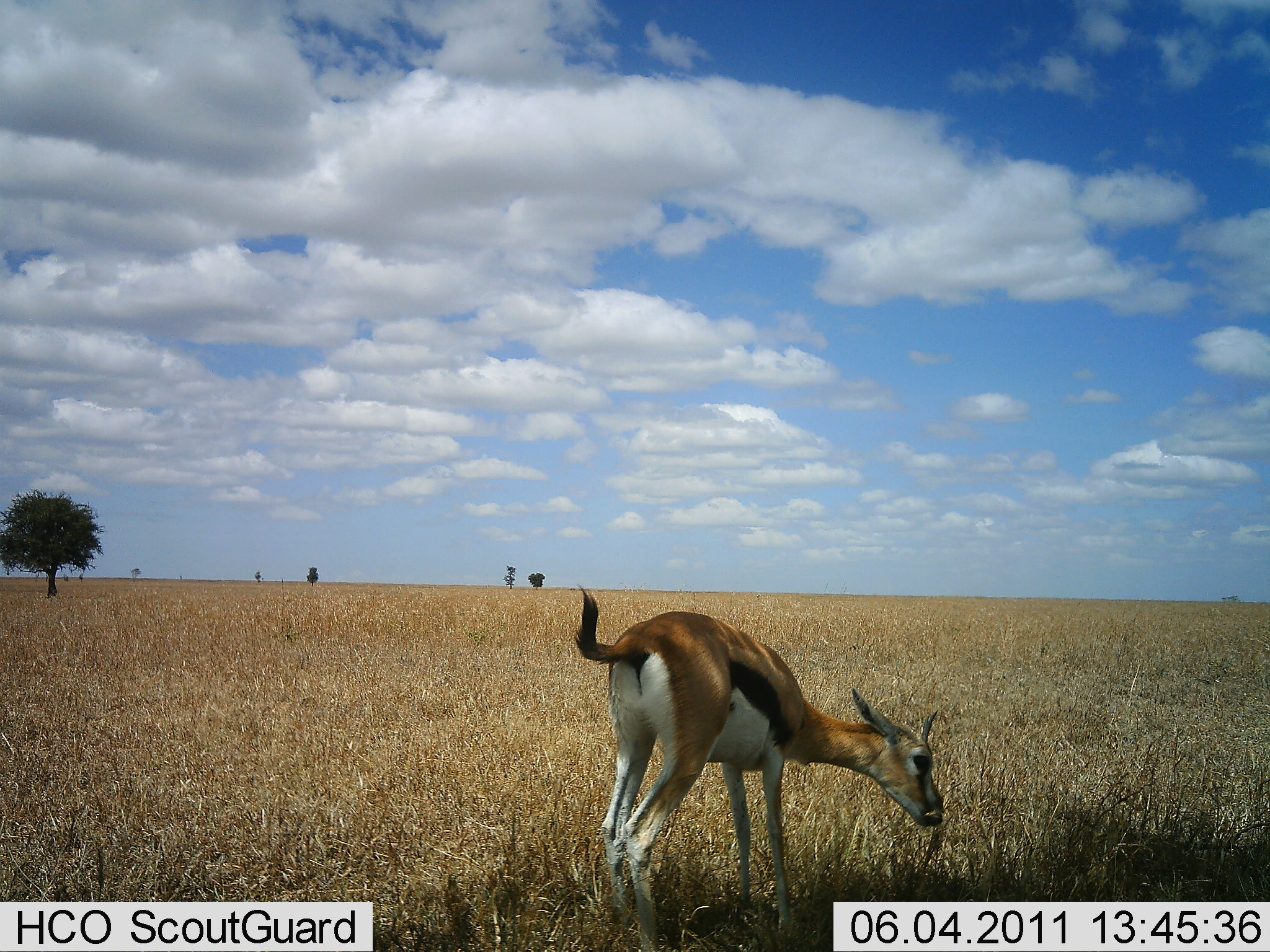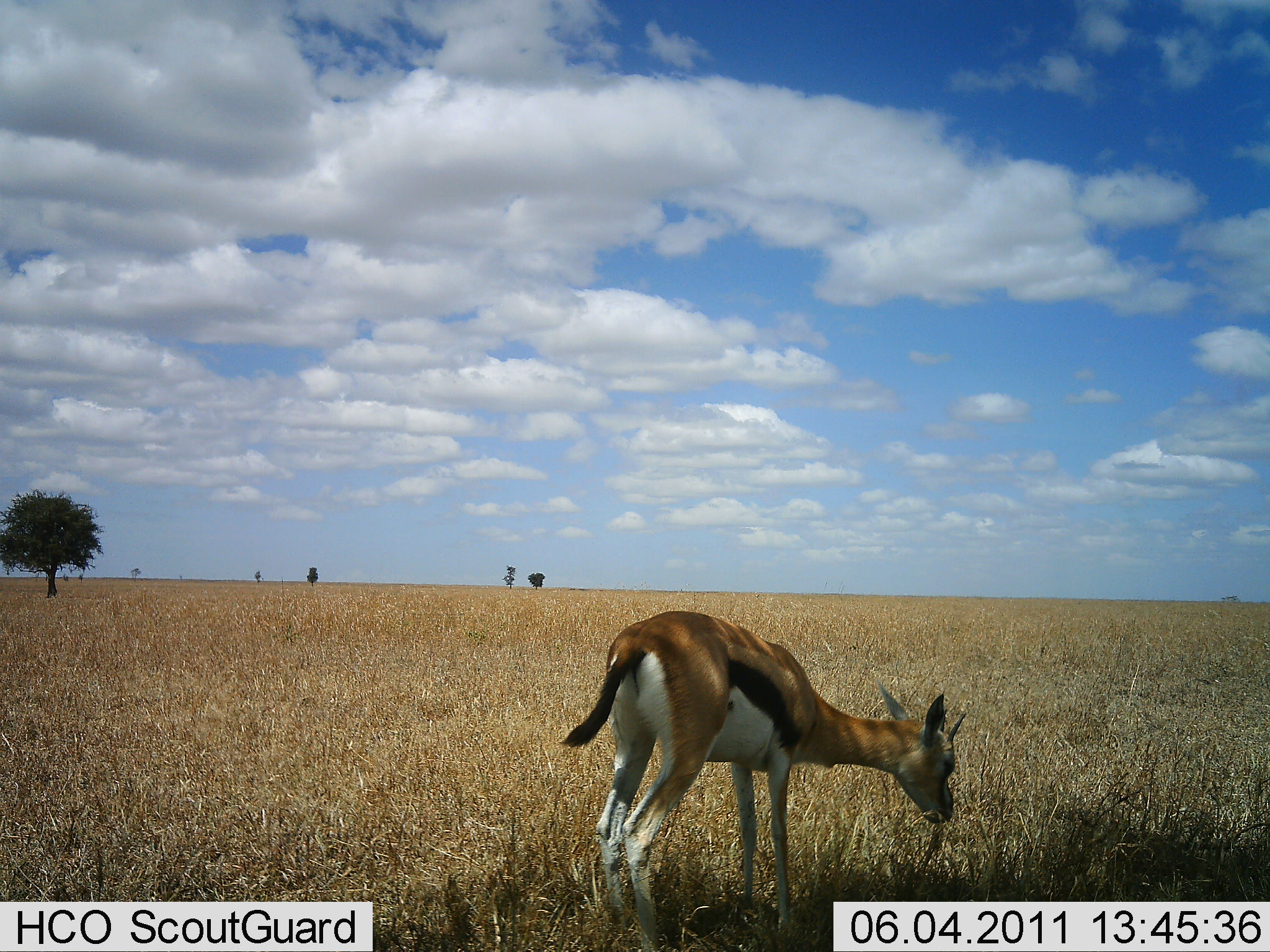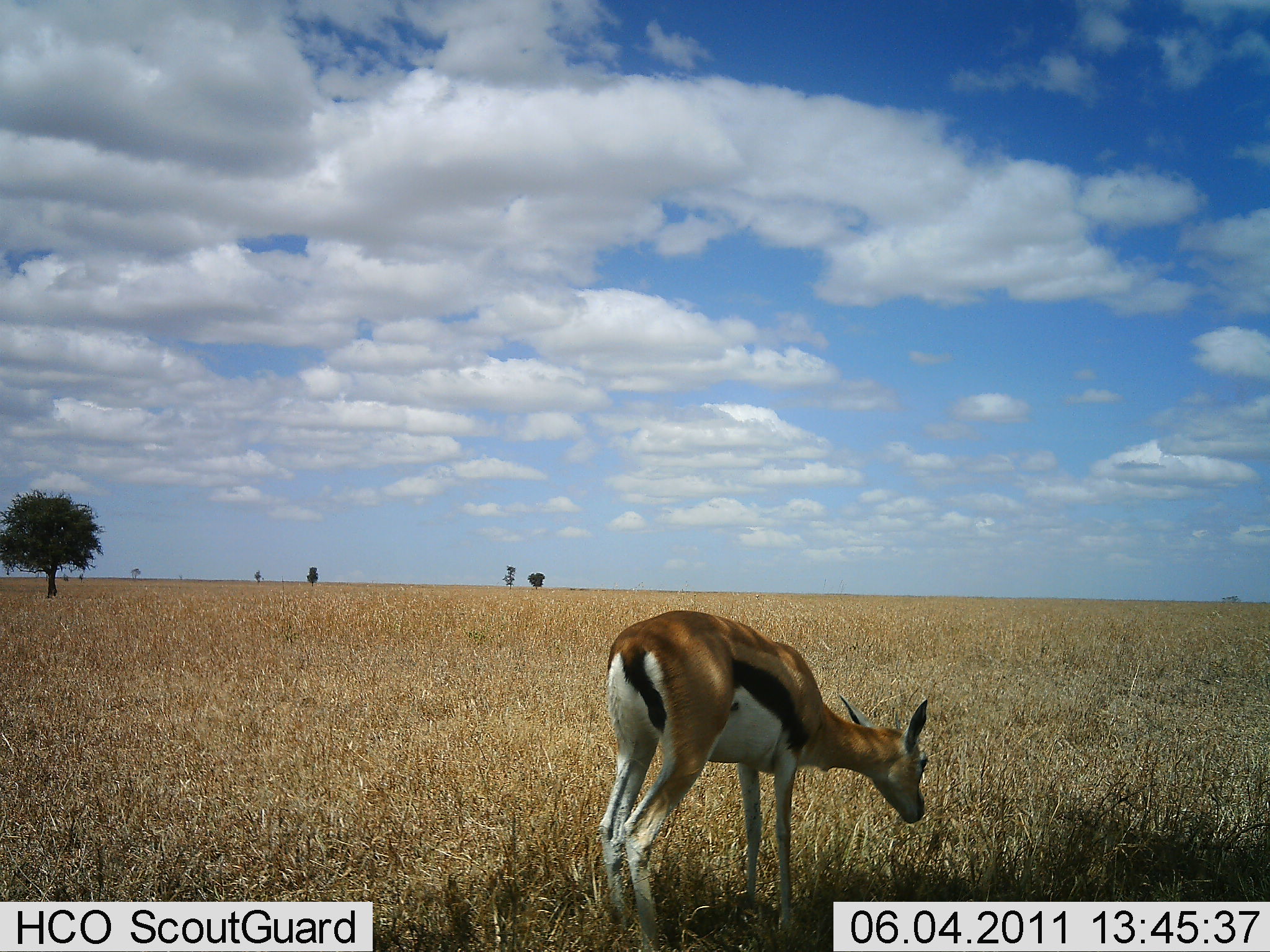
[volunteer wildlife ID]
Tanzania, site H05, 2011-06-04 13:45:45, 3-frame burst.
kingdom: Animalia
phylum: Chordata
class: Mammalia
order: Artiodactyla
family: Bovidae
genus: Eudorcas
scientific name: Eudorcas thomsonii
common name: thomson's gazelle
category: gazellethomsons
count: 1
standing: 46%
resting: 0%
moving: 0%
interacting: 0%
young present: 0%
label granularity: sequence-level